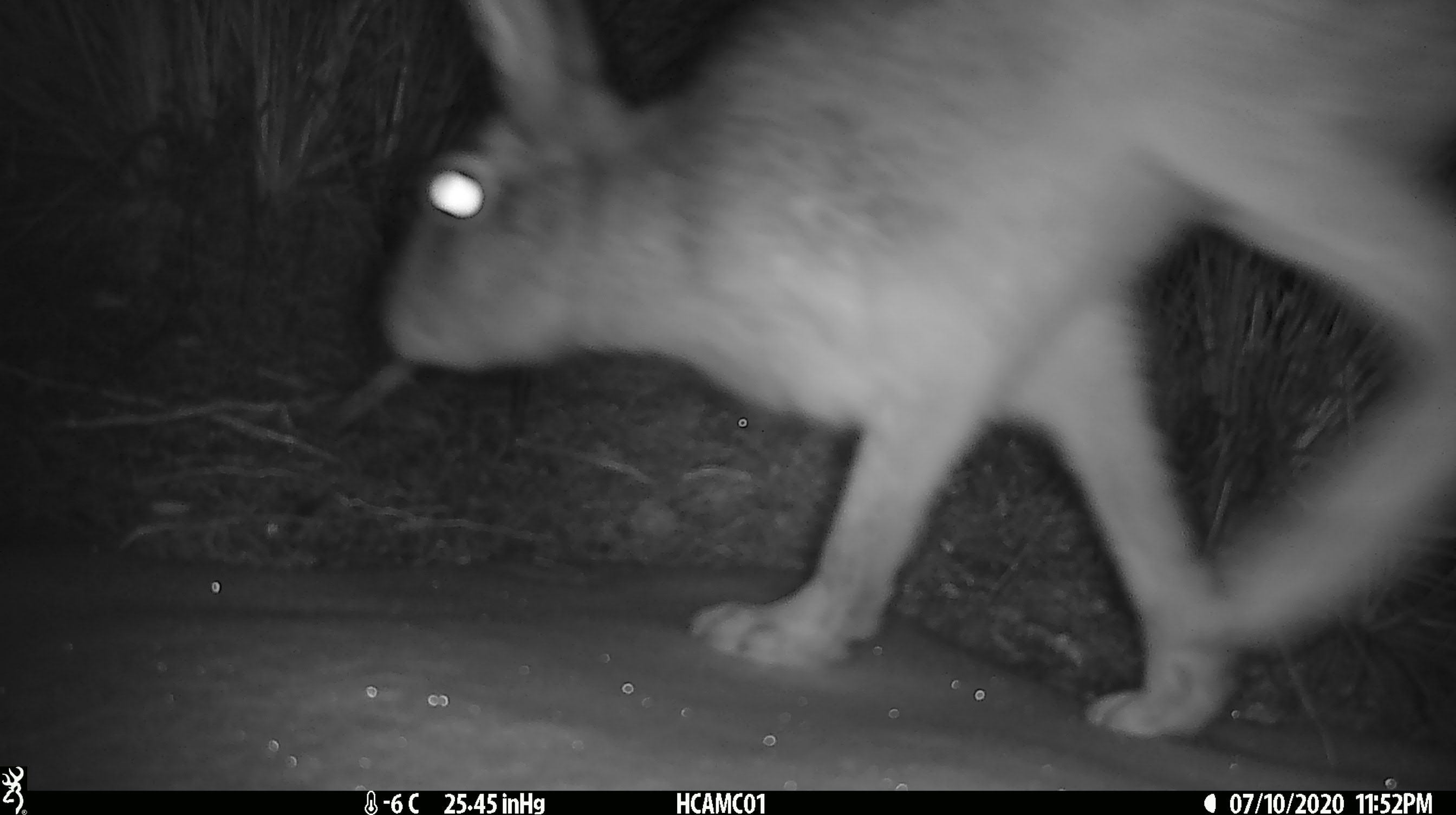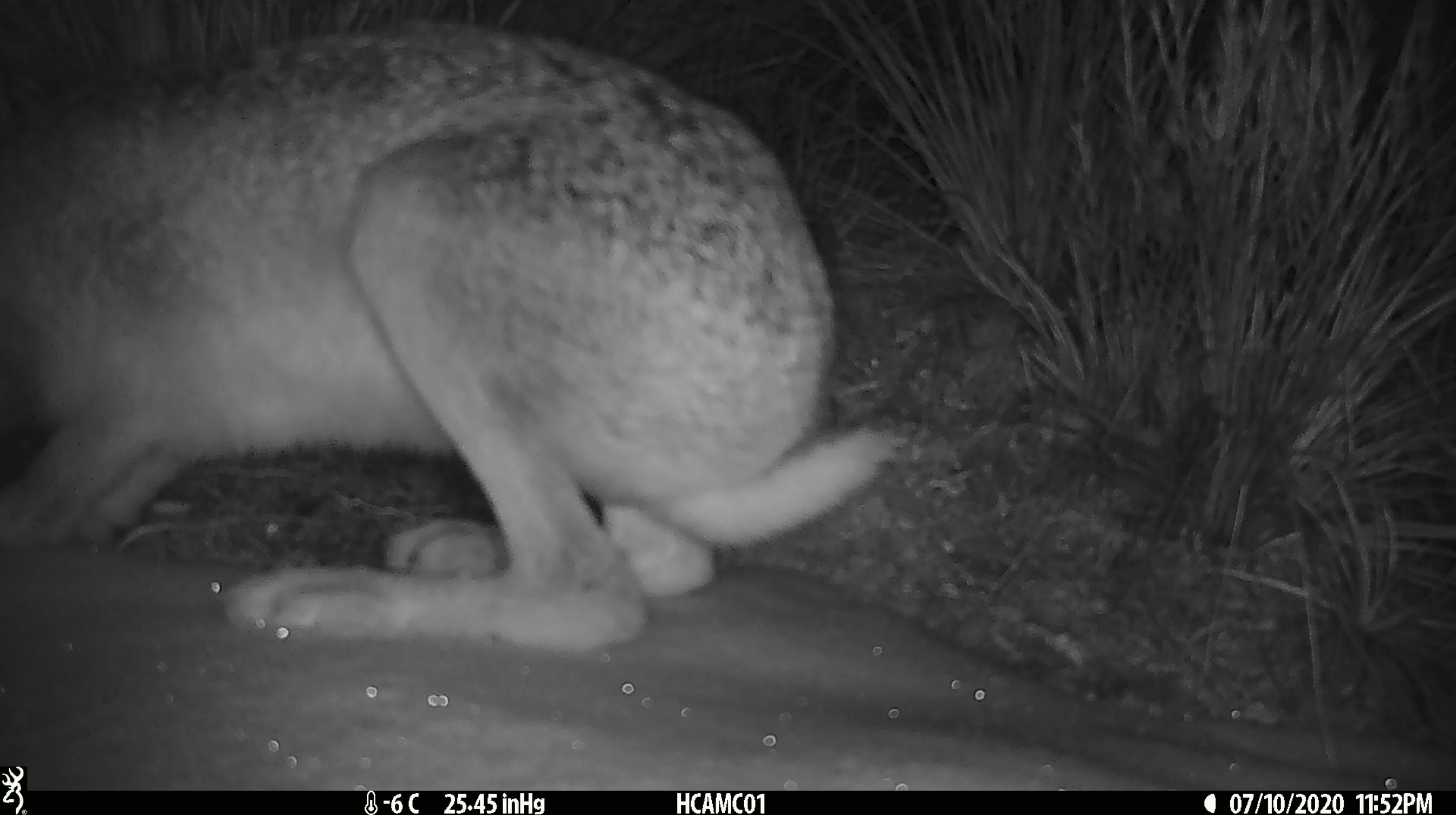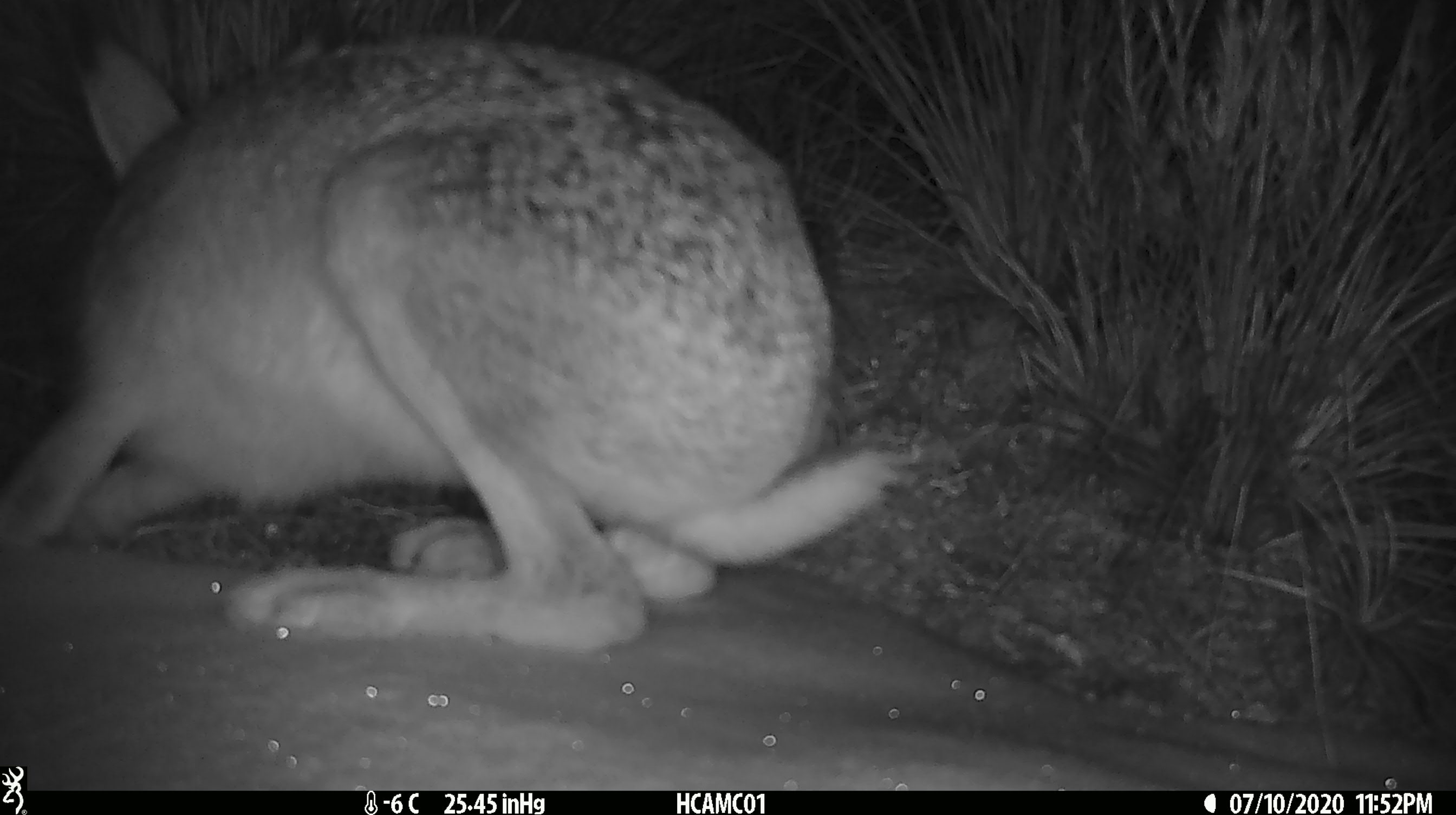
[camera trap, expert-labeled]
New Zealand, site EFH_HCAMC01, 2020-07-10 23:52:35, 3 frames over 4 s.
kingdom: Animalia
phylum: Chordata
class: Mammalia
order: Lagomorpha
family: Leporidae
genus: Lepus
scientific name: Lepus europaeus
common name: brown hare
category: hare